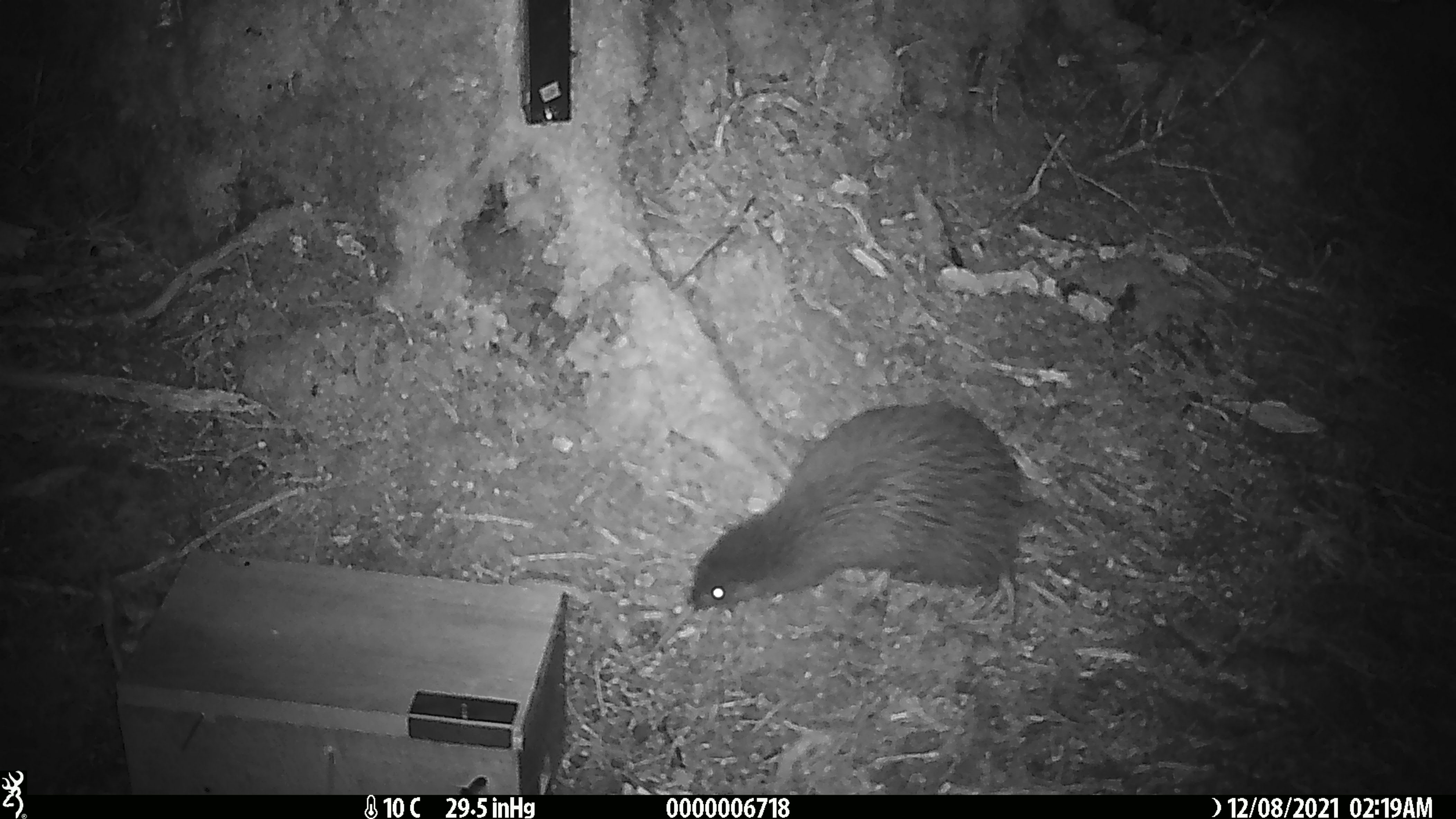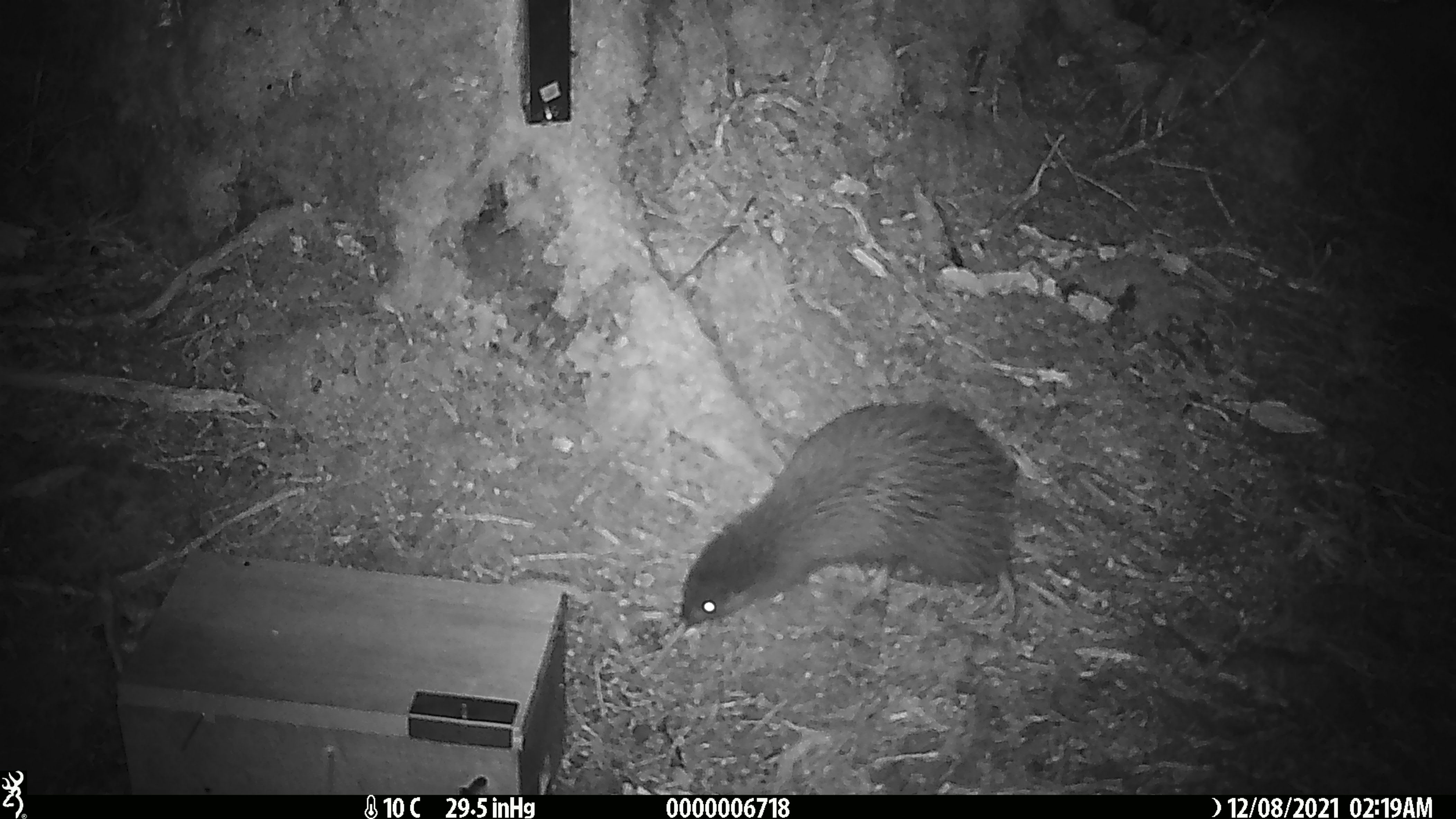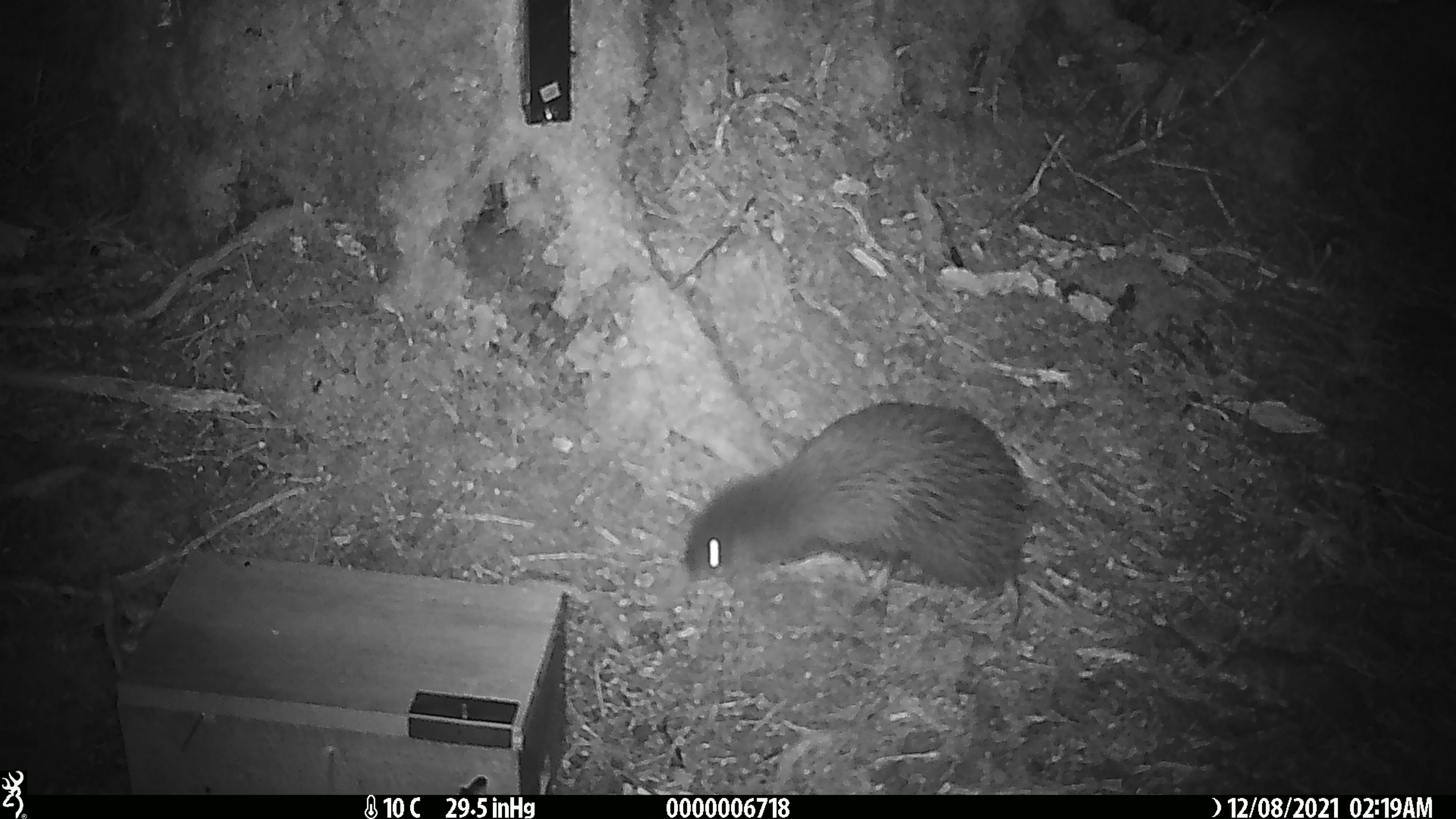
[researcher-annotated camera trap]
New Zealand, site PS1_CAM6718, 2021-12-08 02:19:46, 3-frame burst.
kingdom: Animalia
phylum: Chordata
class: Aves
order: Apterygiformes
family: Apterygidae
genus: Apteryx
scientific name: Apteryx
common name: kiwi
Kiwi (Apteryx).